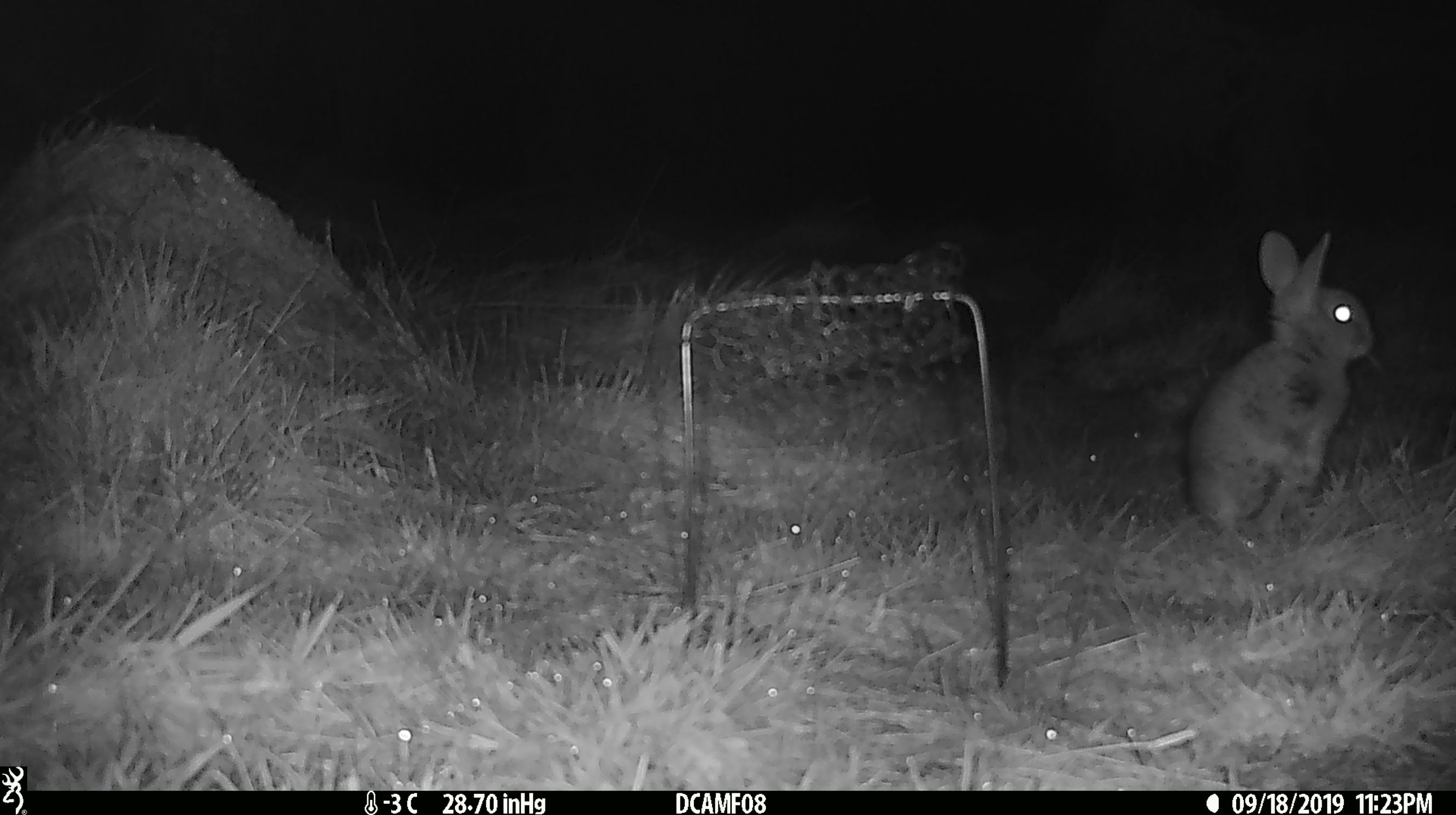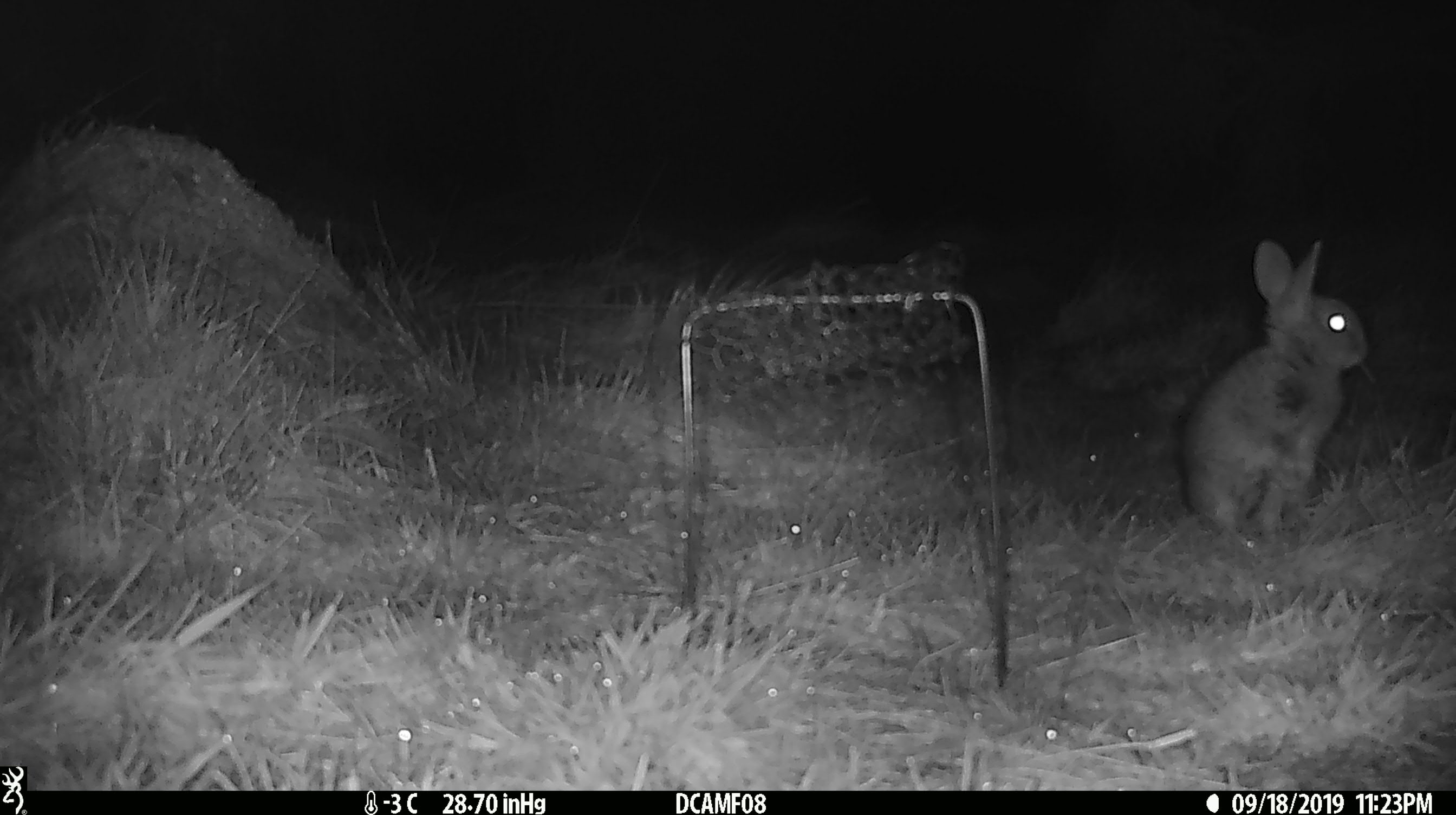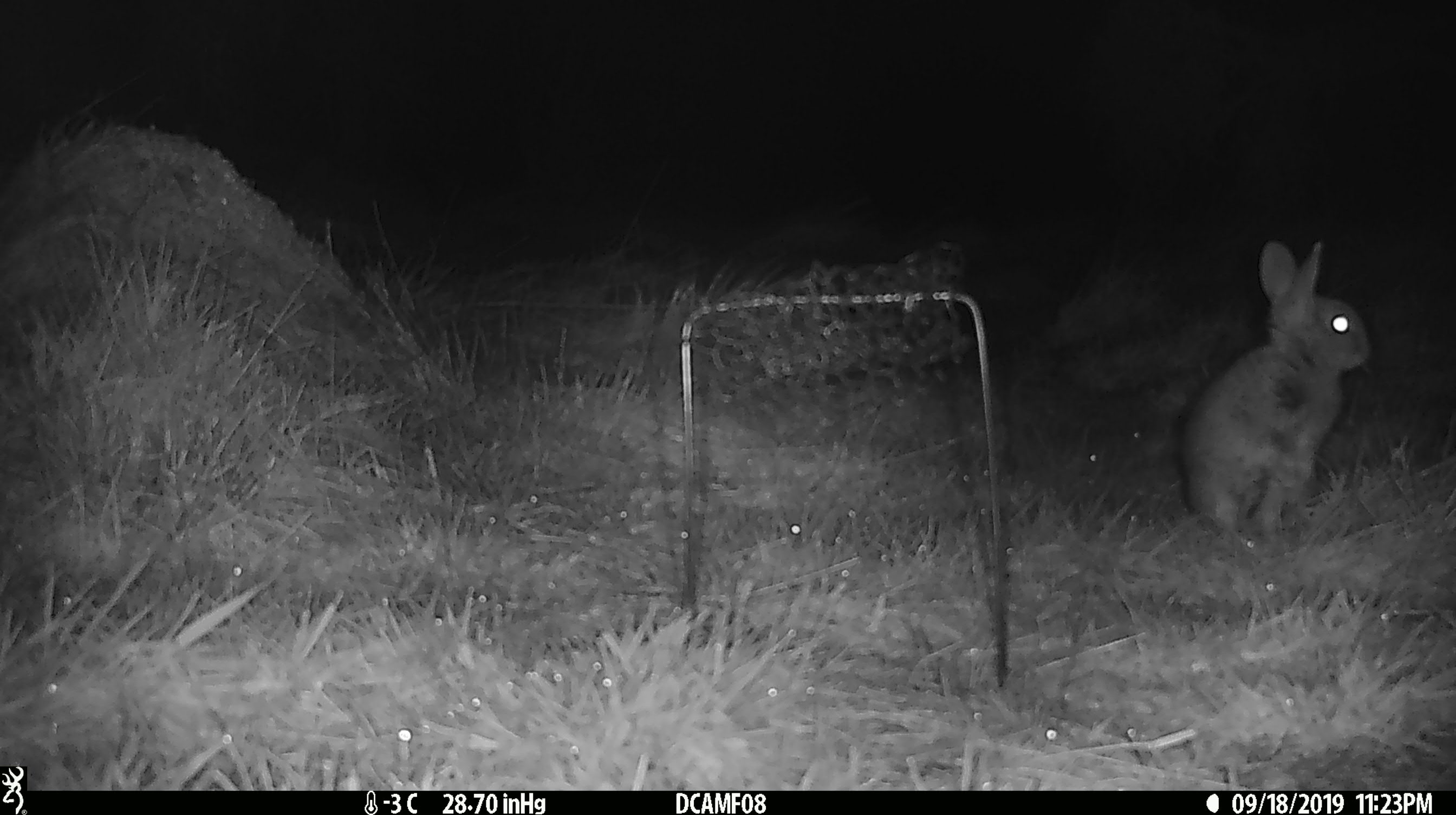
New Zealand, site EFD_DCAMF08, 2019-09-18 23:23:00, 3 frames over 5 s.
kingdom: Animalia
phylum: Chordata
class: Mammalia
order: Lagomorpha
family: Leporidae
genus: Oryctolagus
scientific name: Oryctolagus cuniculus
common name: european rabbit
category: rabbit